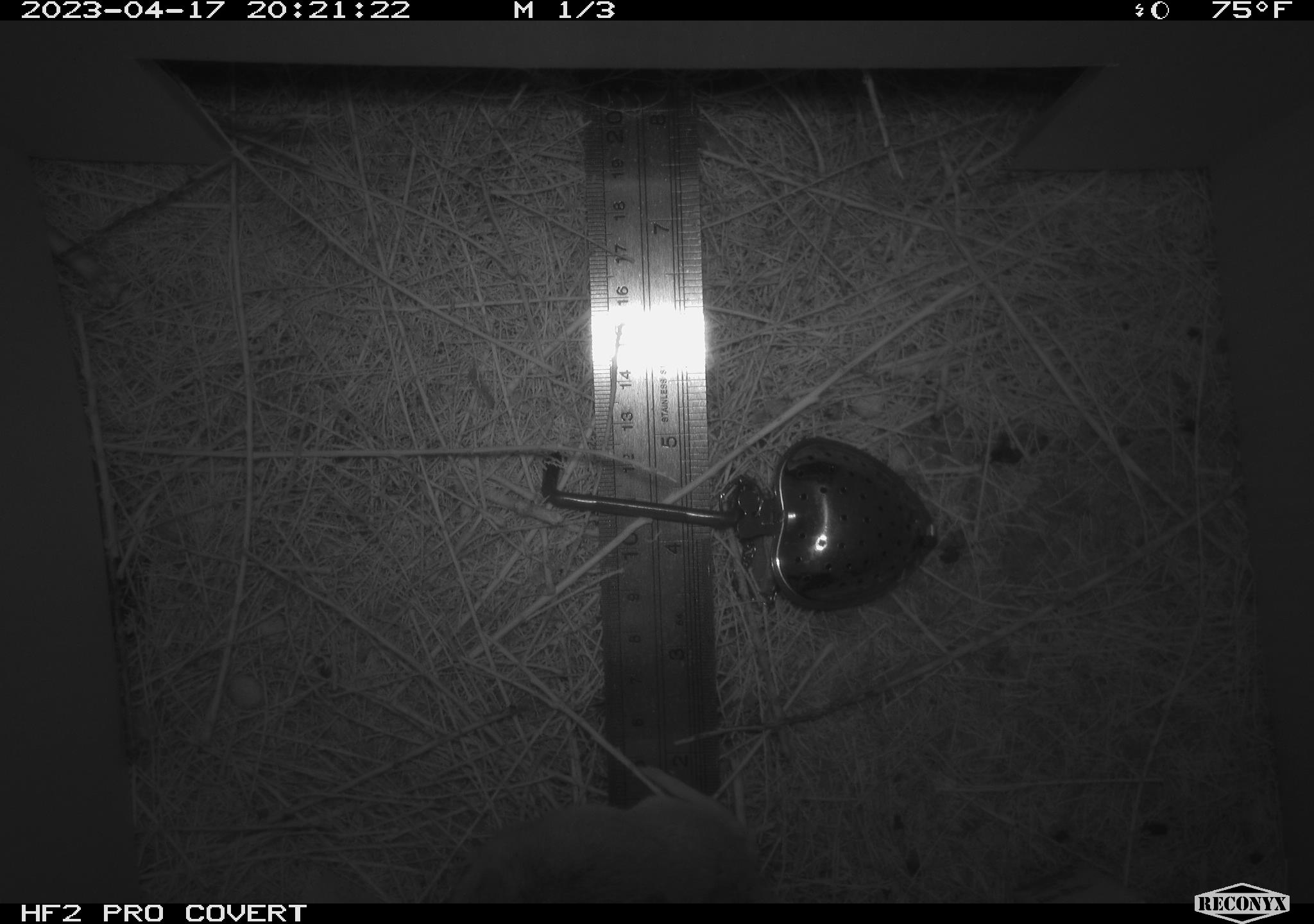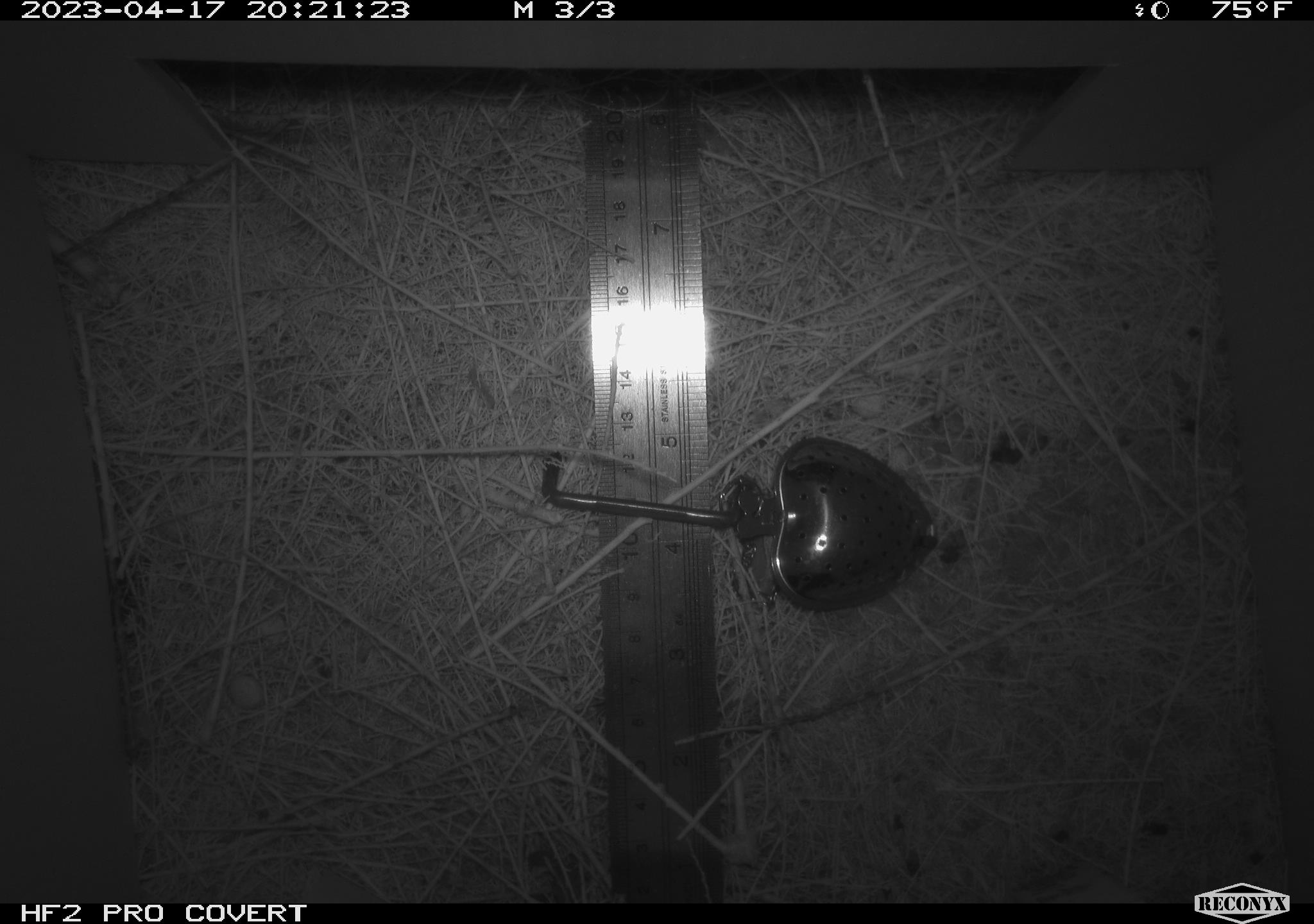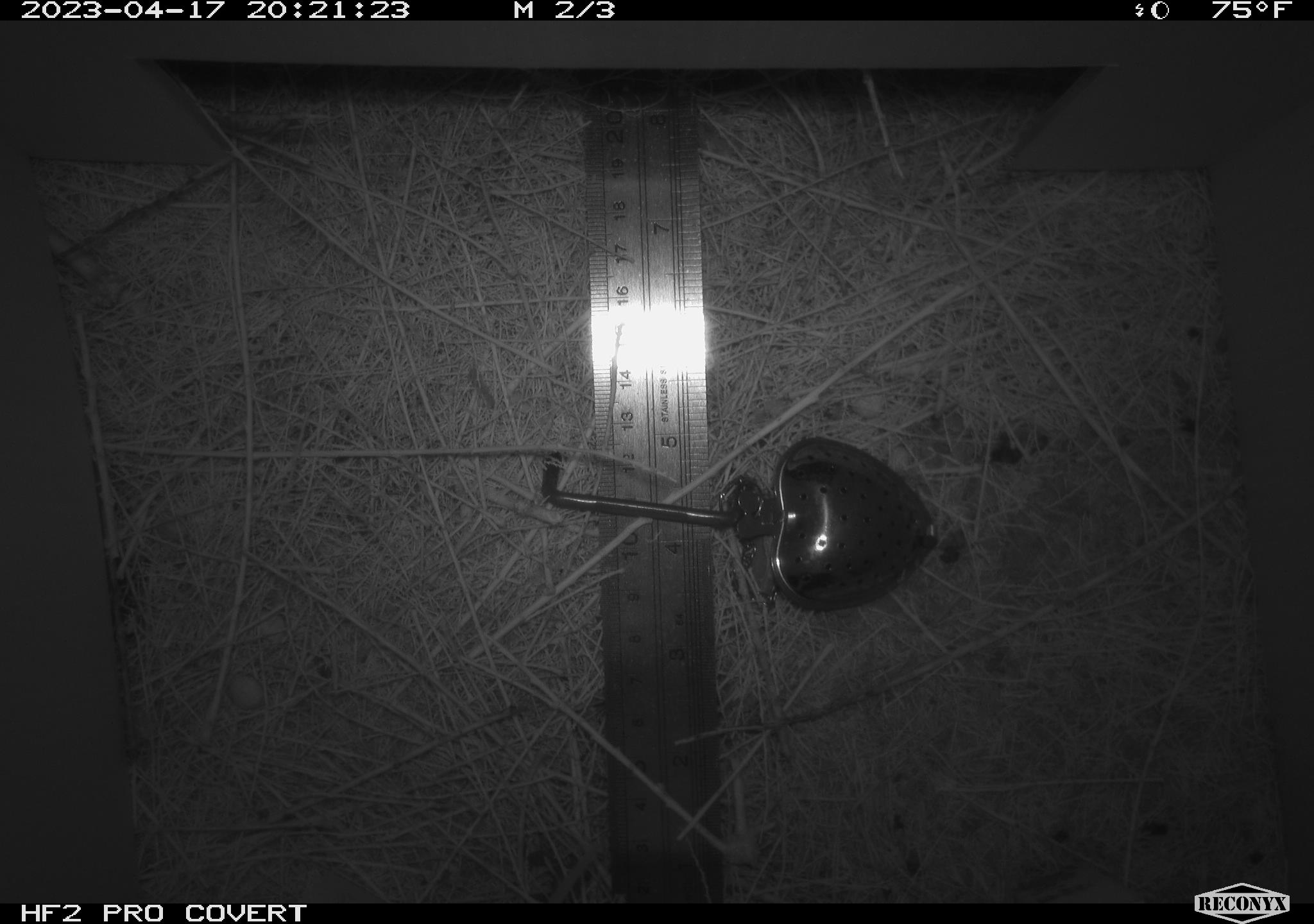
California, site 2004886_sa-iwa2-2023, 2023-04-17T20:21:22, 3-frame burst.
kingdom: Animalia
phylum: Chordata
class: Mammalia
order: Rodentia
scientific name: Rodentia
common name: mouse species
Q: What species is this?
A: Mouse species (Rodentia).